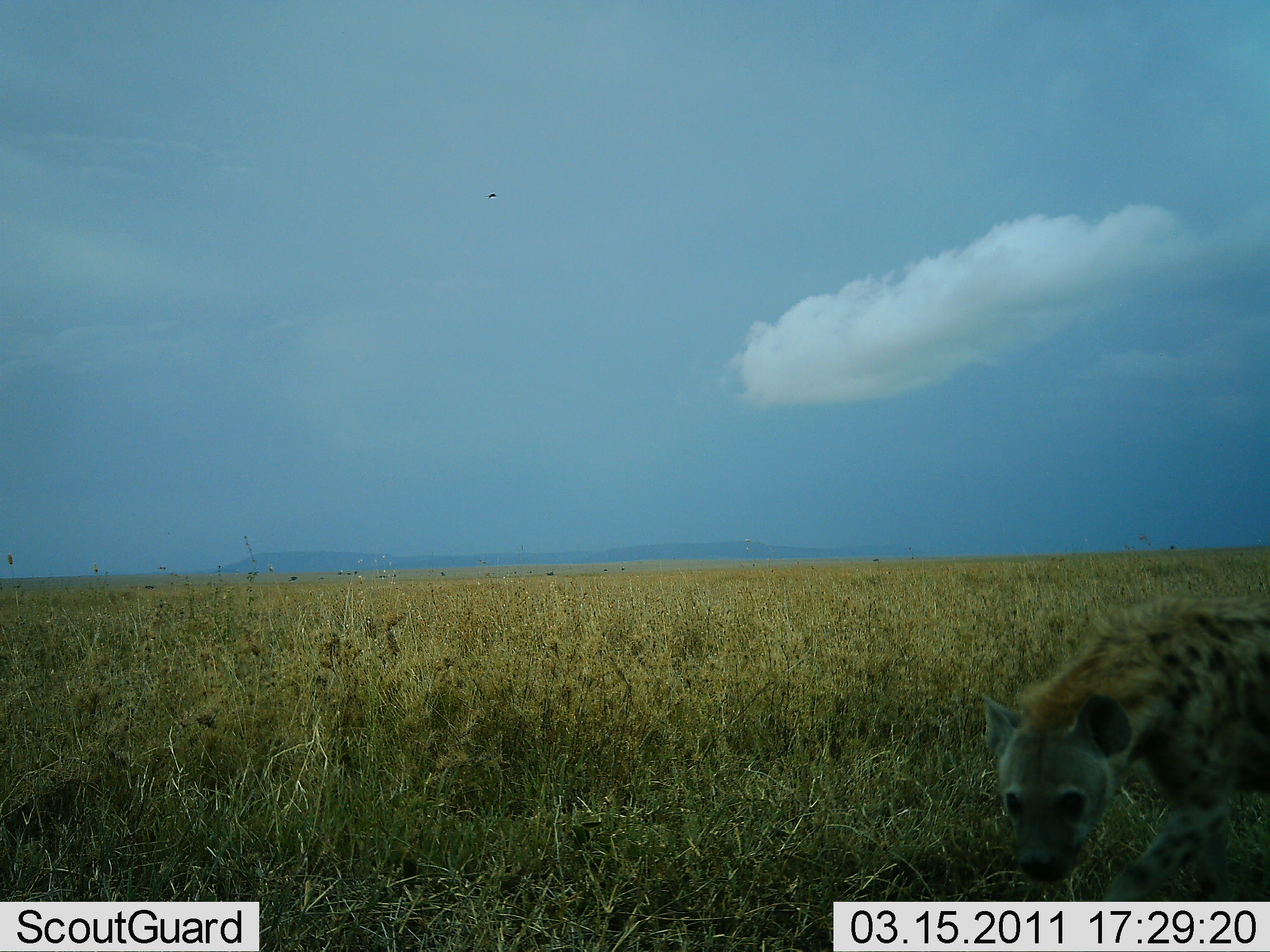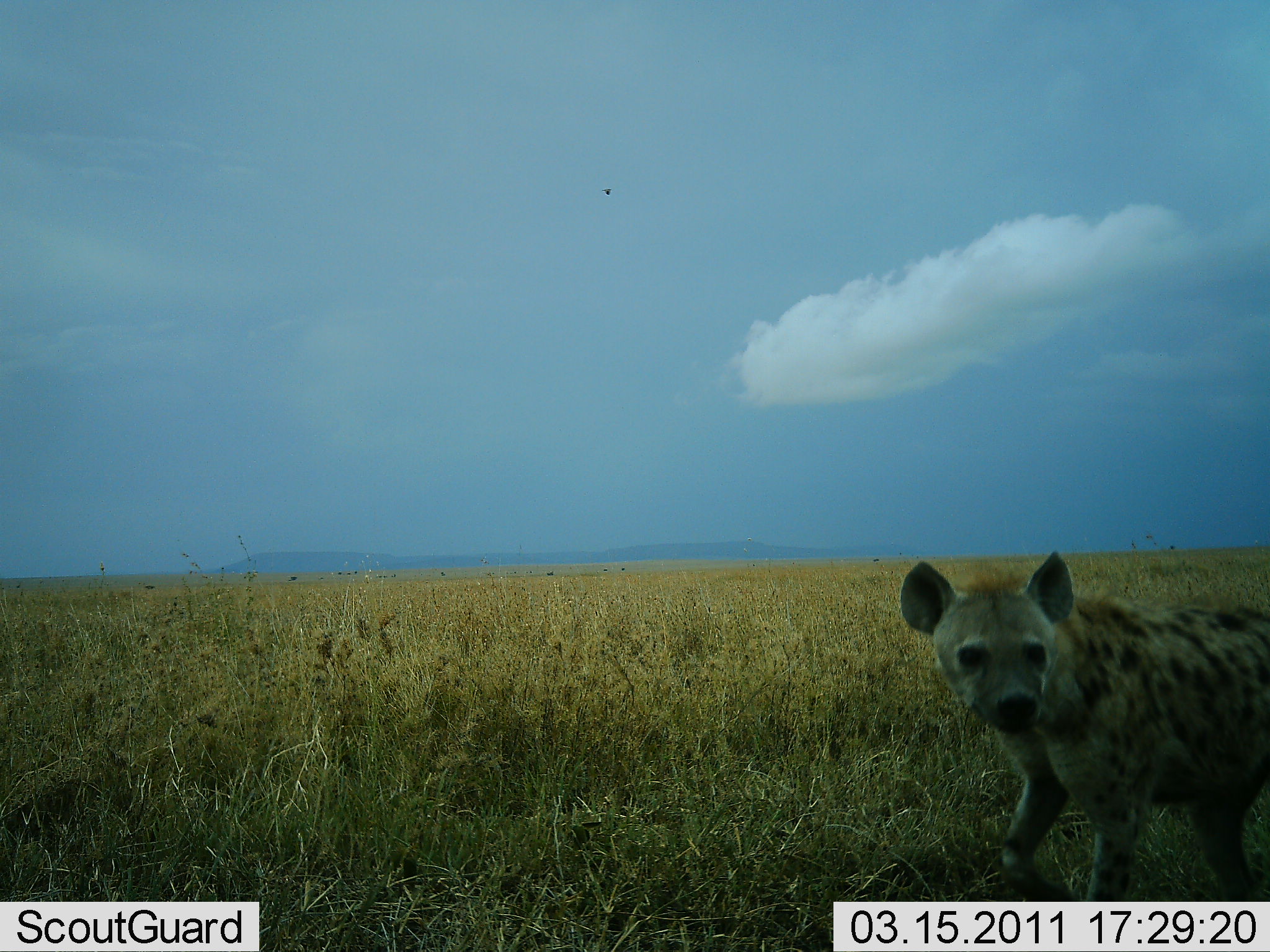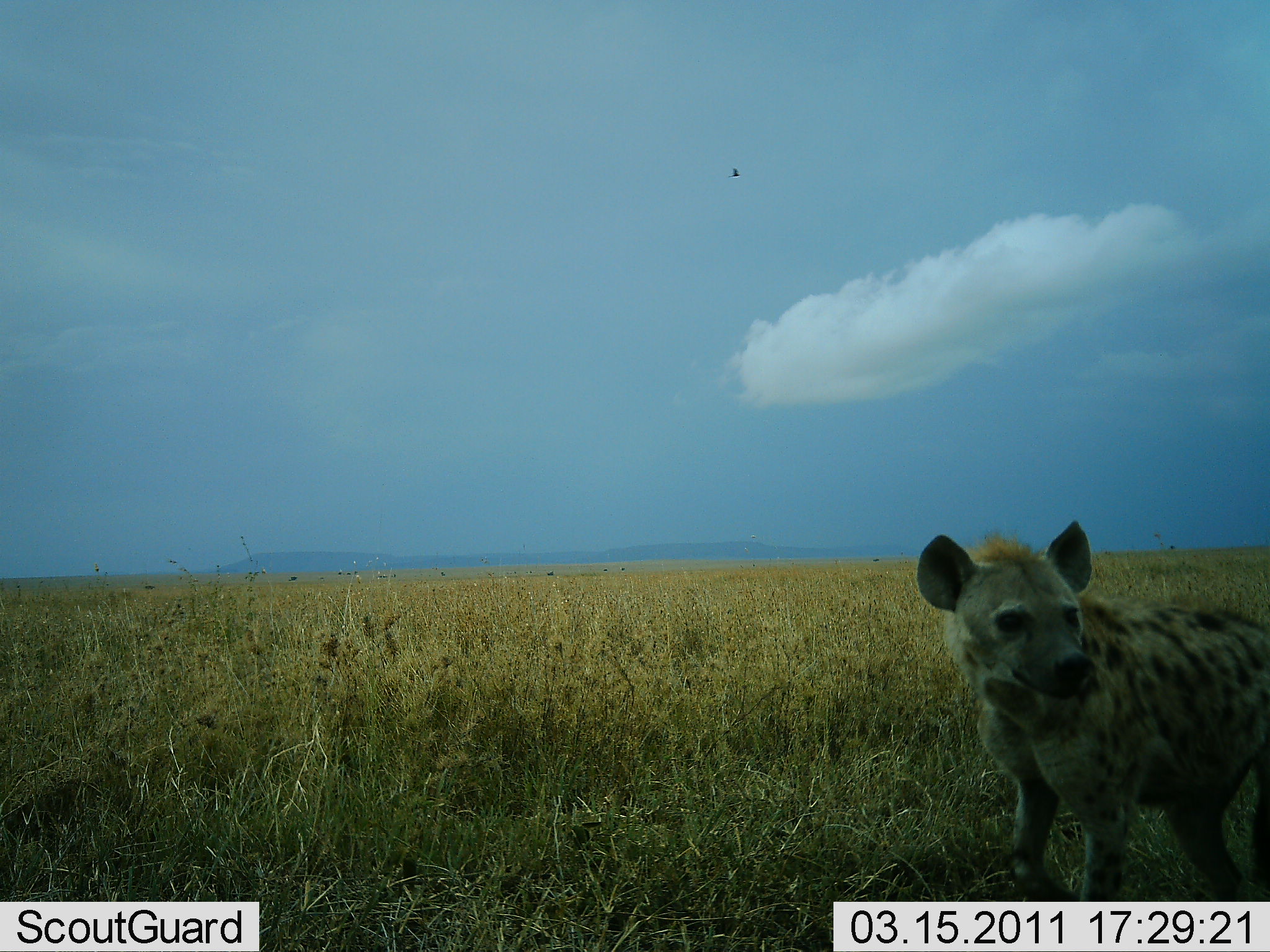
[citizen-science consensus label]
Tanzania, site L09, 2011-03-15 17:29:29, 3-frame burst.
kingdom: Animalia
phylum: Chordata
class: Mammalia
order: Carnivora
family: Hyaenidae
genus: Crocuta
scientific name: Crocuta crocuta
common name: spotted hyena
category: hyenaspotted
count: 1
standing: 77%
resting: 0%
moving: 23%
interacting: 0%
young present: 0%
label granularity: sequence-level